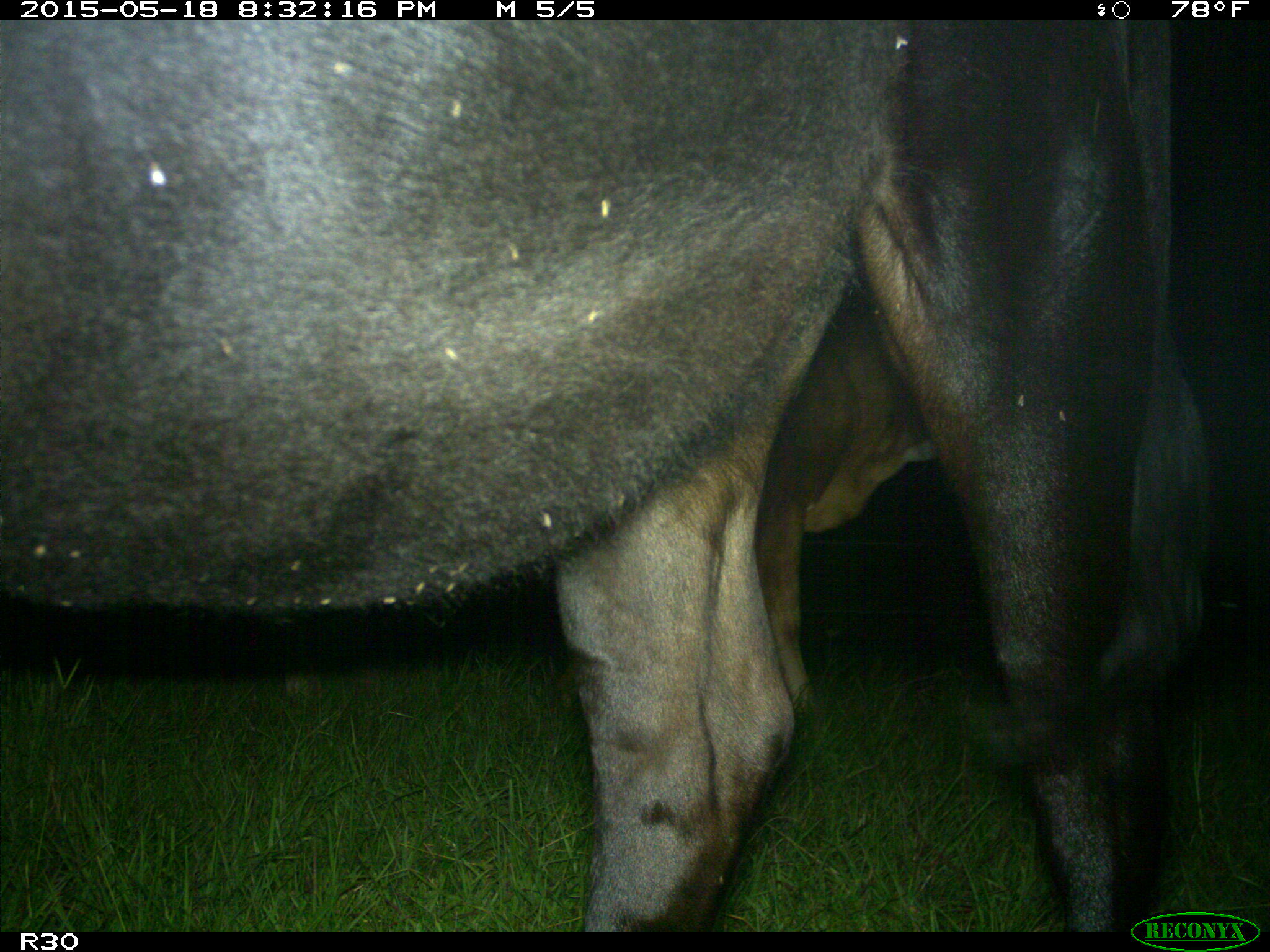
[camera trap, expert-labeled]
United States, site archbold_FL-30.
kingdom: Animalia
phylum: Chordata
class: Mammalia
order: Artiodactyla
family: Bovidae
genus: Bos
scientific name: Bos taurus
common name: domestic cow